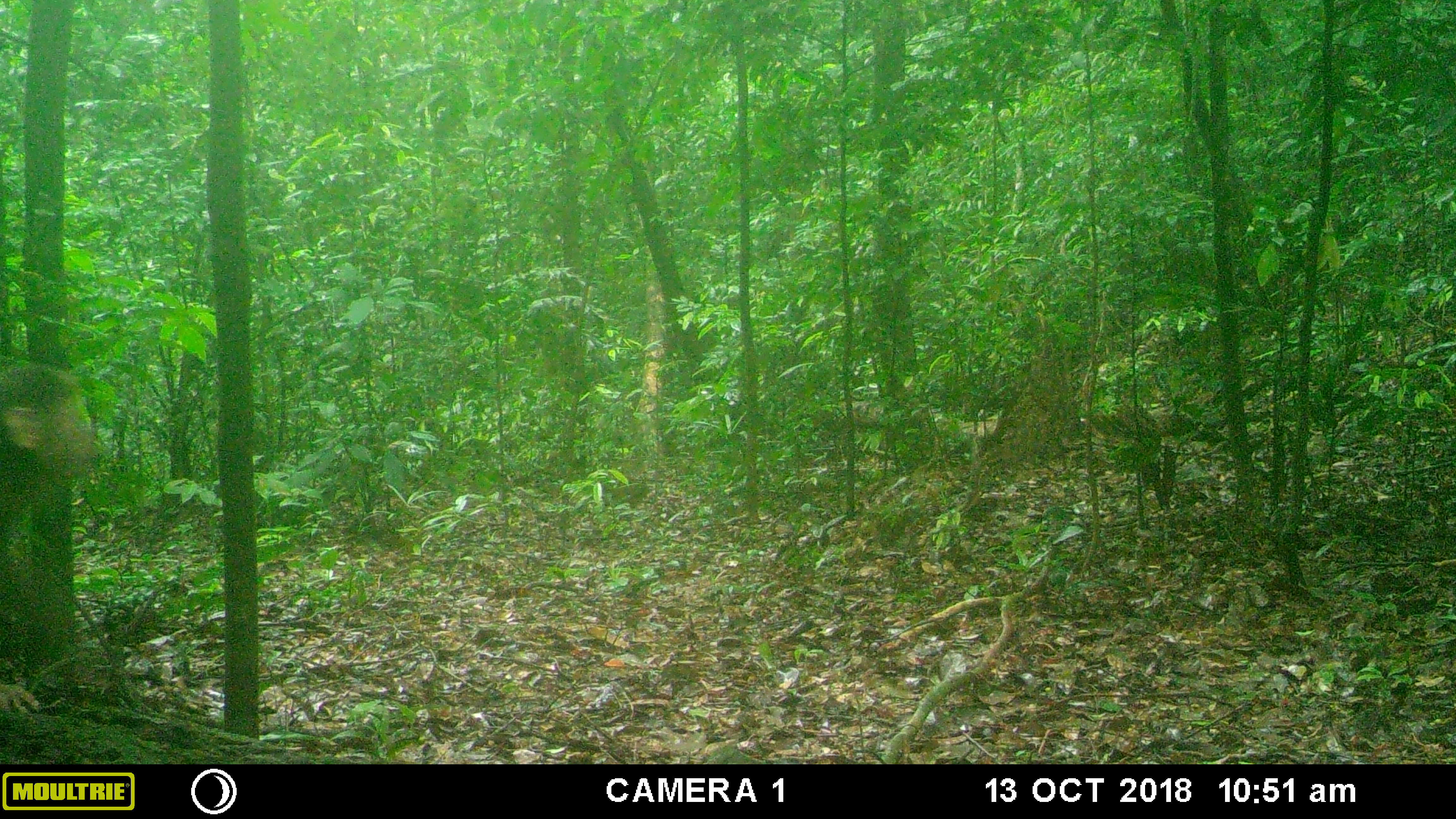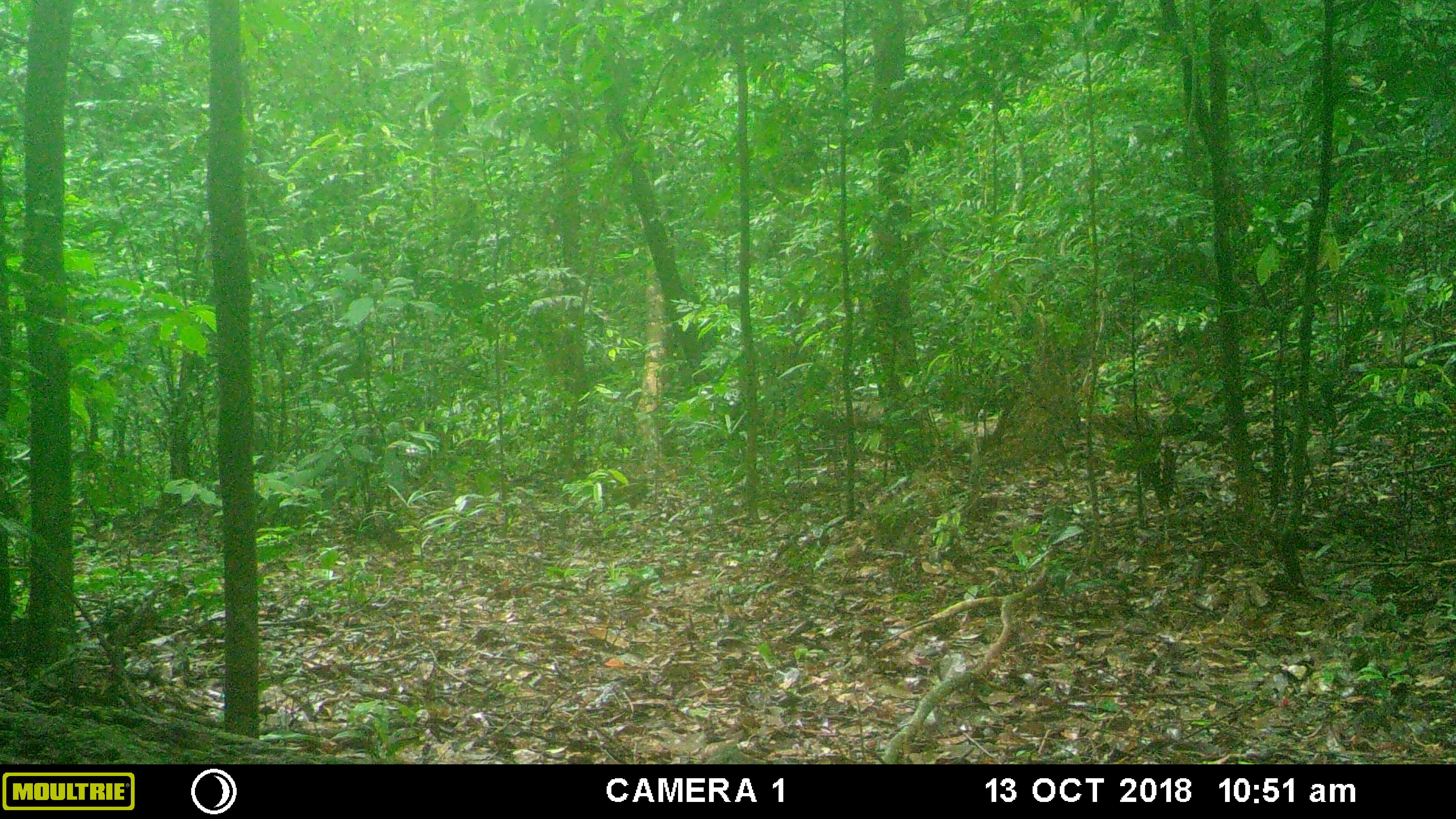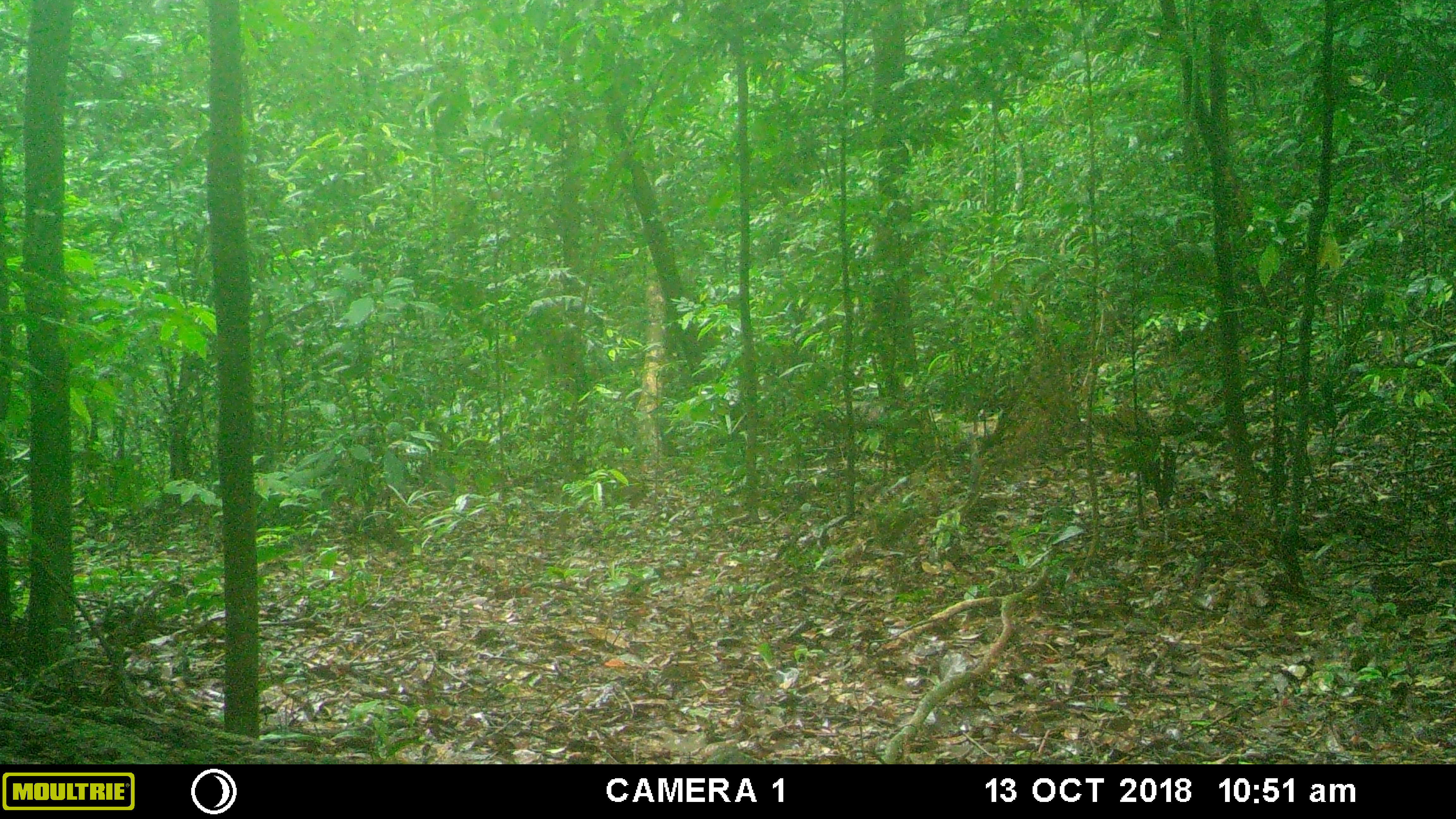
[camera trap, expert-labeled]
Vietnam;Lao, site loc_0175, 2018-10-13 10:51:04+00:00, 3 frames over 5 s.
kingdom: Animalia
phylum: Chordata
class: Mammalia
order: Primates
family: Cercopithecidae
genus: Macaca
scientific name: Macaca arctoides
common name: stump-tailed macaque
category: stump tailed macaque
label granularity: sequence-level